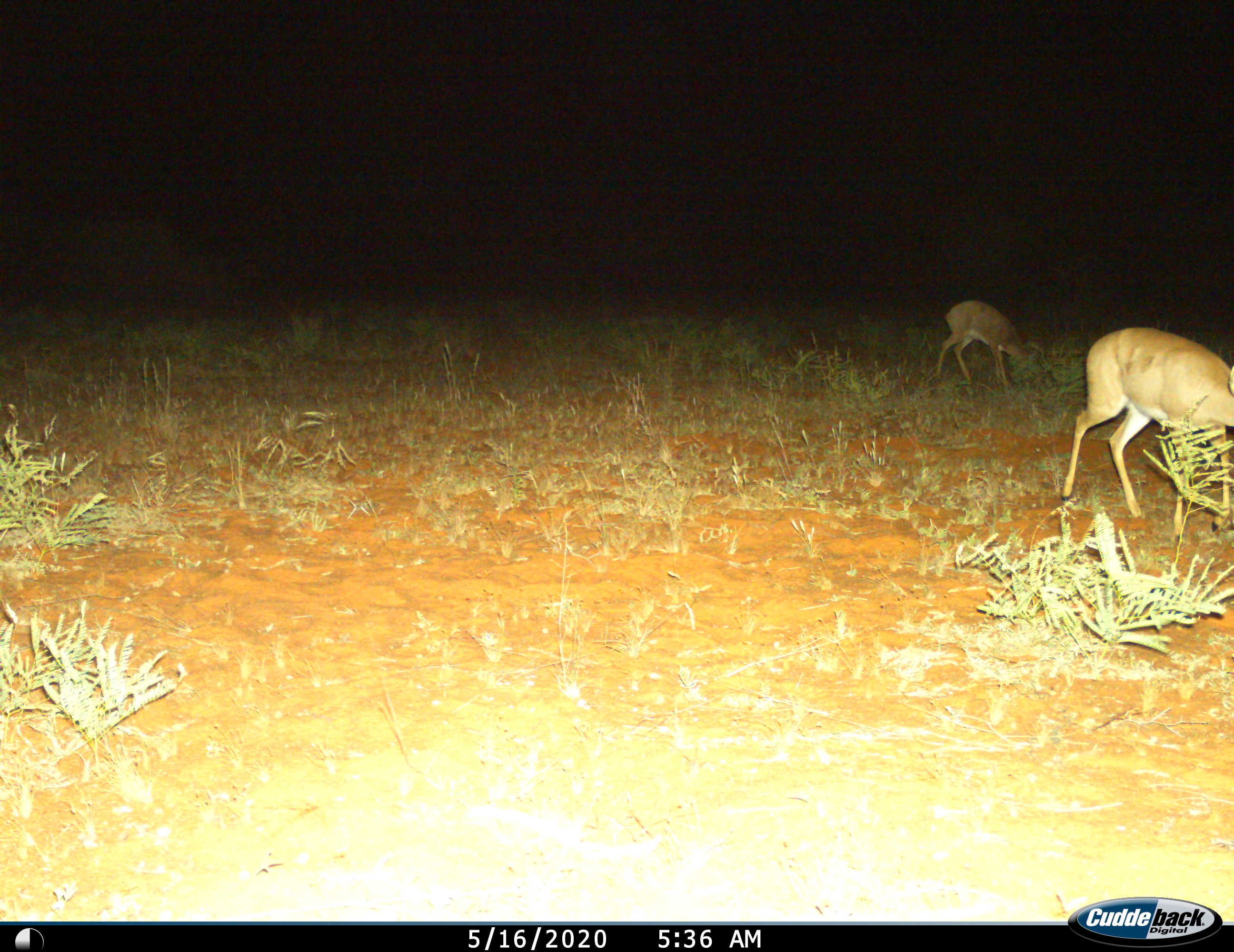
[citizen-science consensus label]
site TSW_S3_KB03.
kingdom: Animalia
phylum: Chordata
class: Mammalia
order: Artiodactyla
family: Bovidae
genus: Raphicerus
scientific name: Raphicerus campestris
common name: steenbok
Steenbok (Raphicerus campestris), count 2. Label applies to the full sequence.